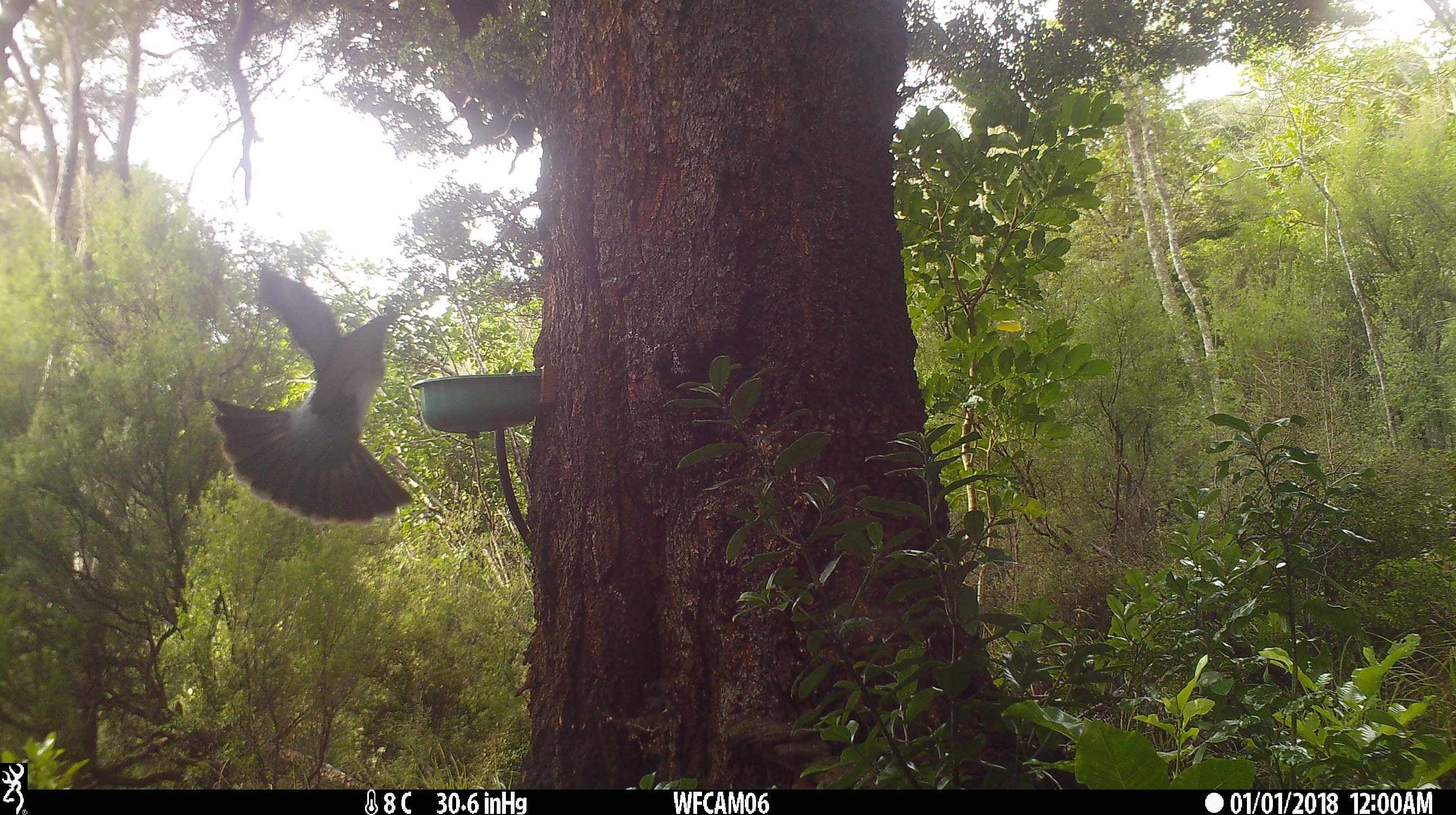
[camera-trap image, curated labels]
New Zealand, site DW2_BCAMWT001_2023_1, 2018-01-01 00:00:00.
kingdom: Animalia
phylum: Chordata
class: Aves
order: Columbiformes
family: Columbidae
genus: Hemiphaga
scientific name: Hemiphaga novaeseelandiae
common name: new zealand pigeon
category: kereru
Kereru (new zealand pigeon) (Hemiphaga novaeseelandiae).